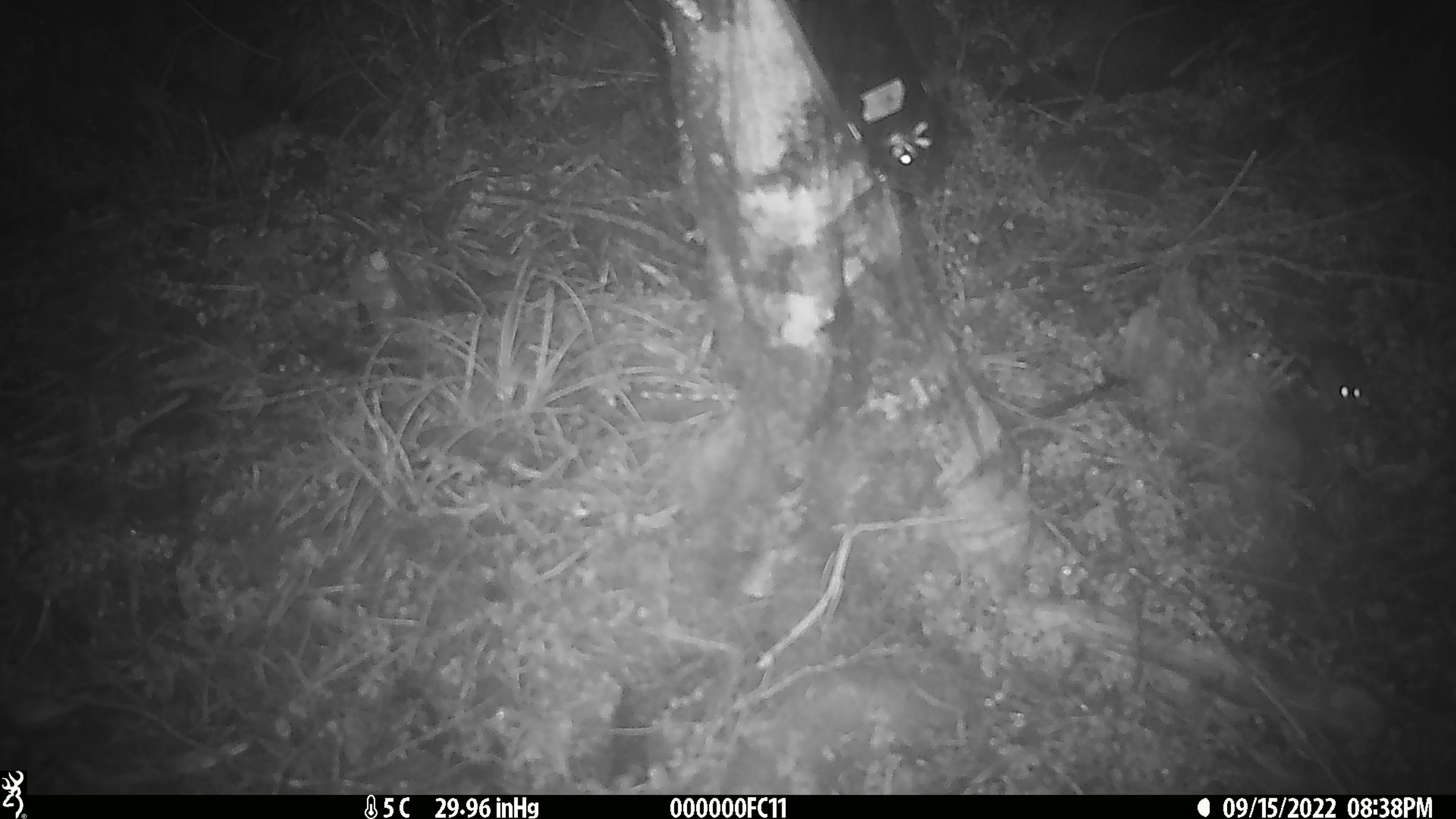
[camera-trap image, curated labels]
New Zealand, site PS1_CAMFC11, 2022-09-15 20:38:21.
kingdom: Animalia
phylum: Chordata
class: Mammalia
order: Rodentia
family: Muridae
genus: Mus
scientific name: Mus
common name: mouse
Mouse (Mus).